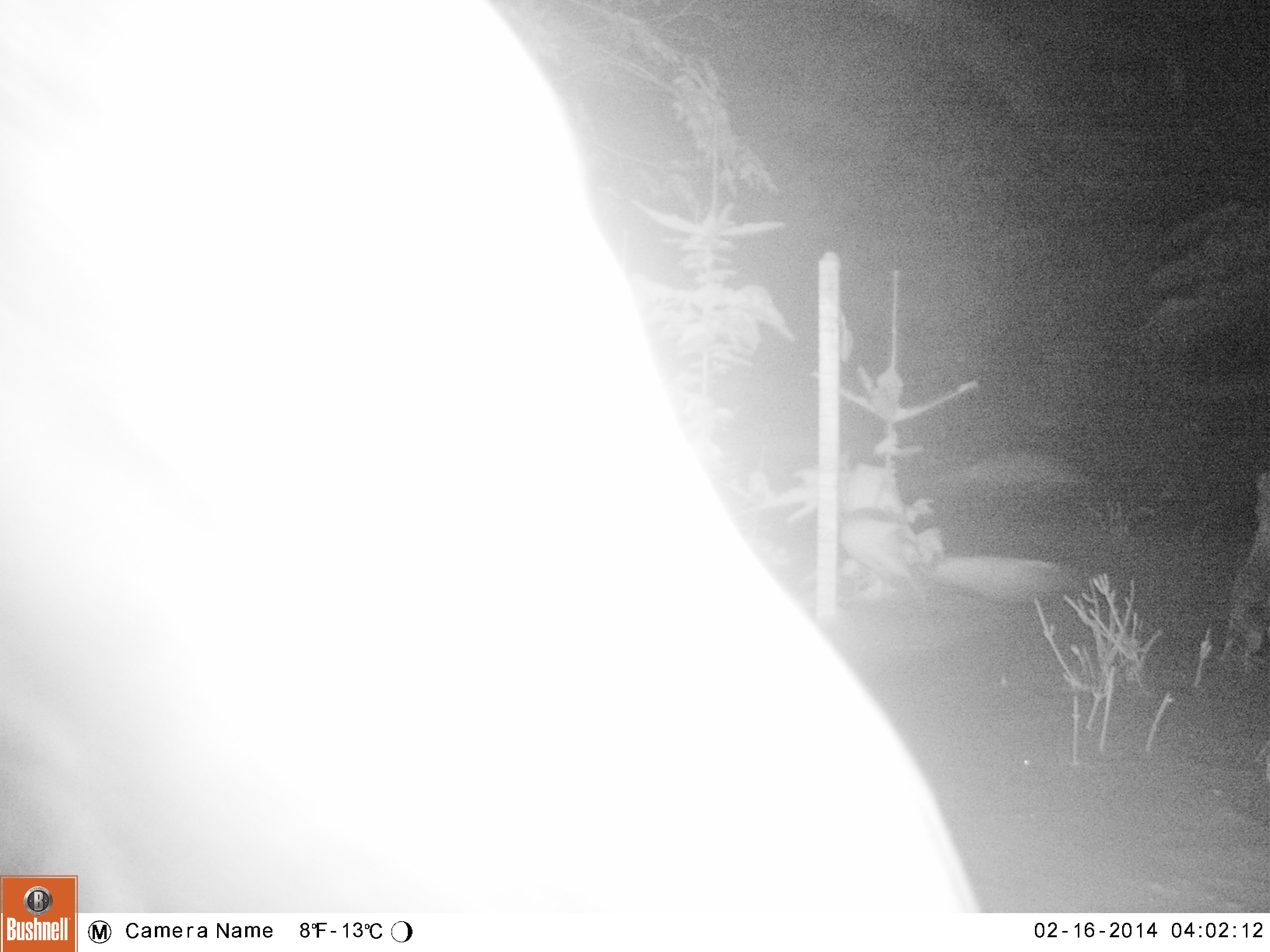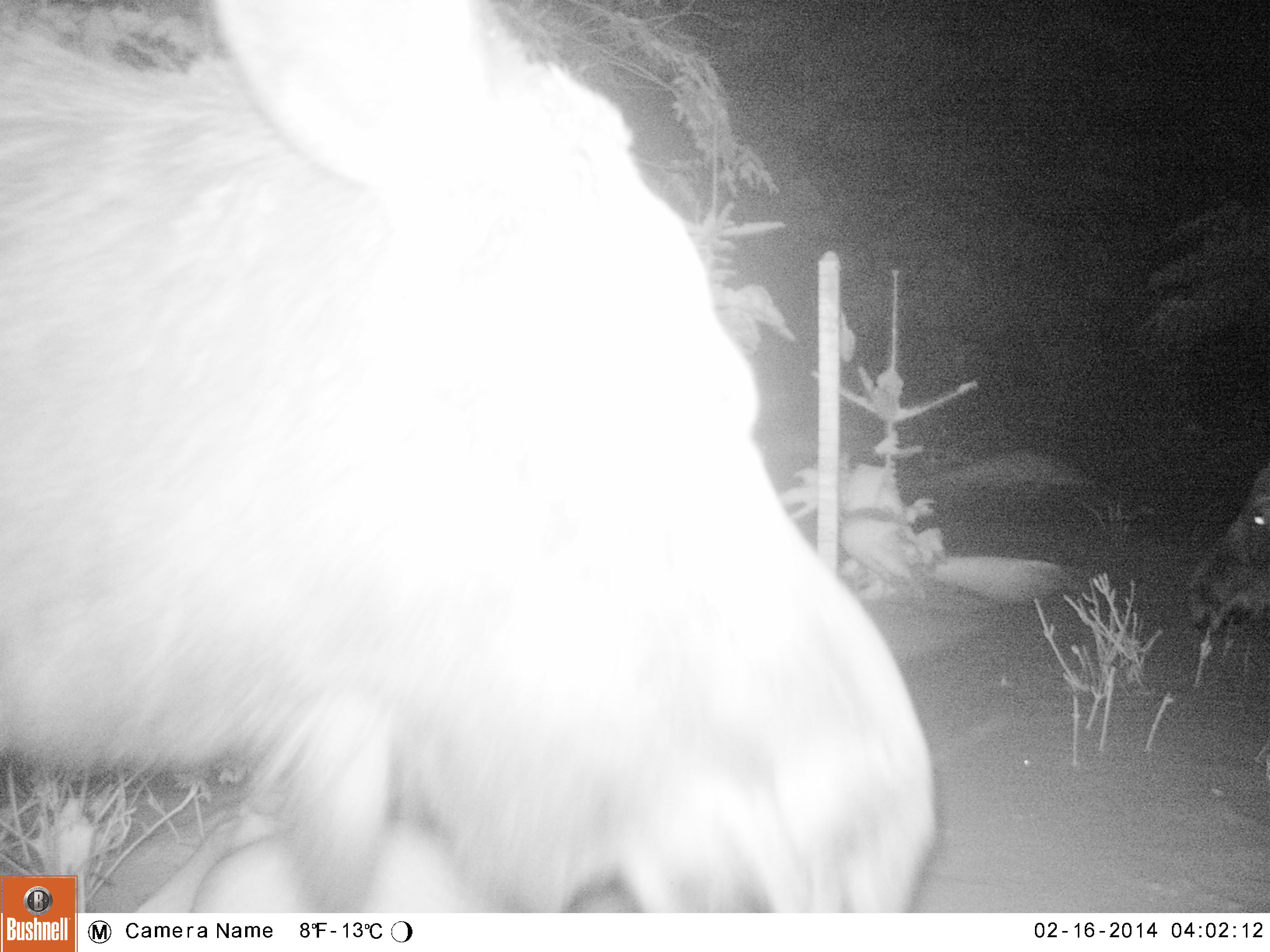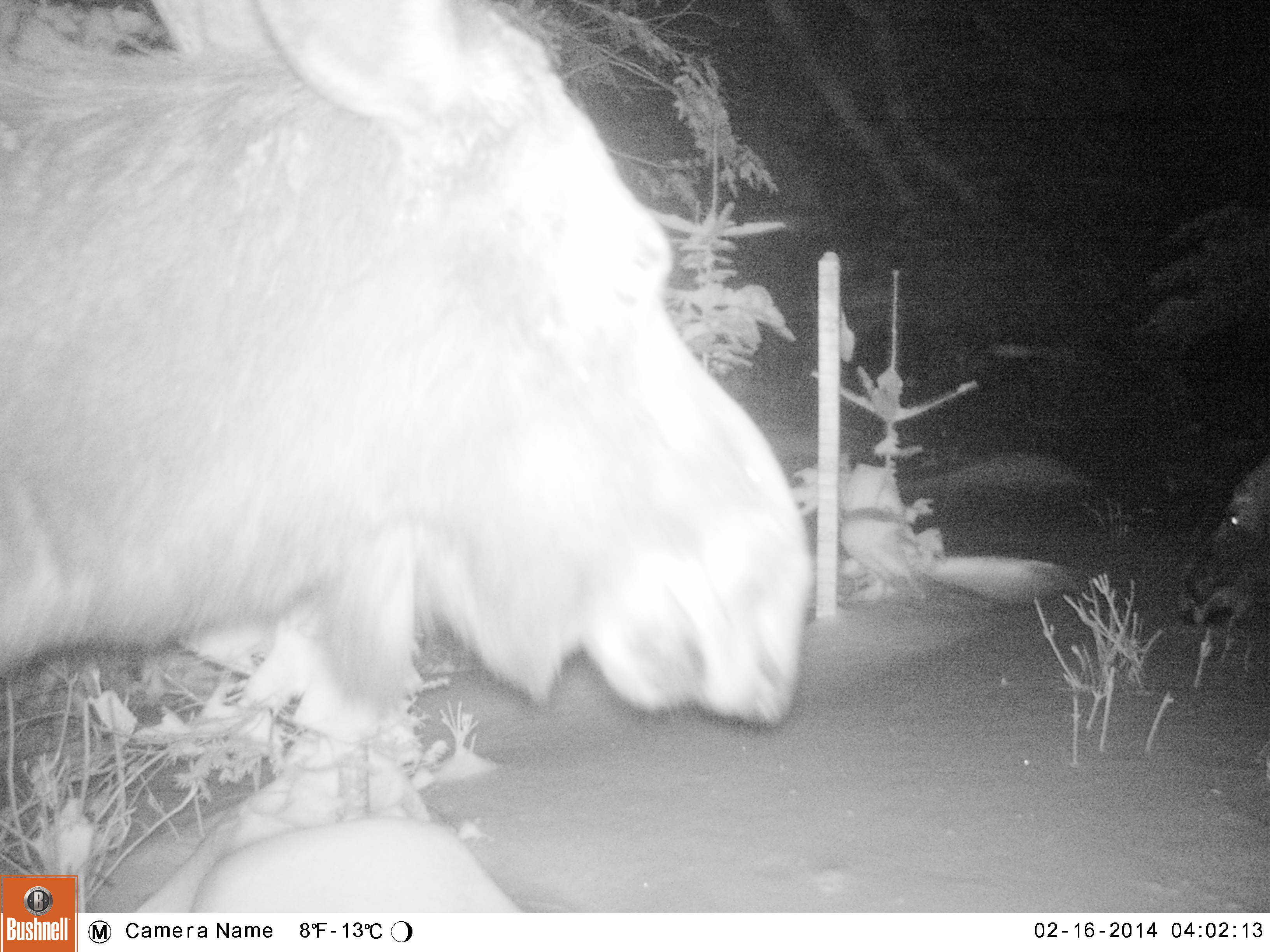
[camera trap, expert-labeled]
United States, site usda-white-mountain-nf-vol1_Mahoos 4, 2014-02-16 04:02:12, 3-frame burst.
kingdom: Animalia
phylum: Chordata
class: Mammalia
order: Artiodactyla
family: Cervidae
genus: Alces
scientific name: Alces alces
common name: moose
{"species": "moose (Alces alces)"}